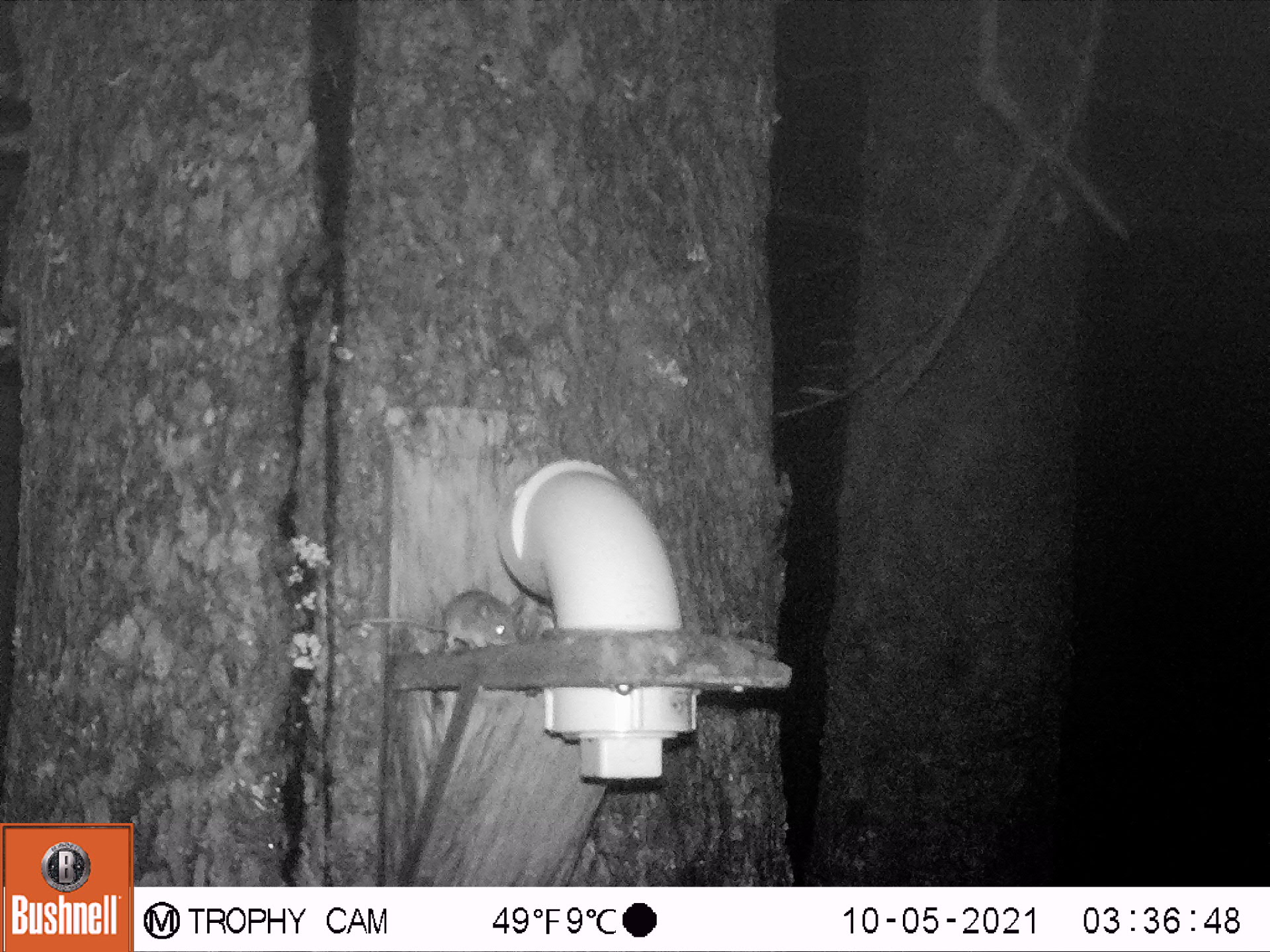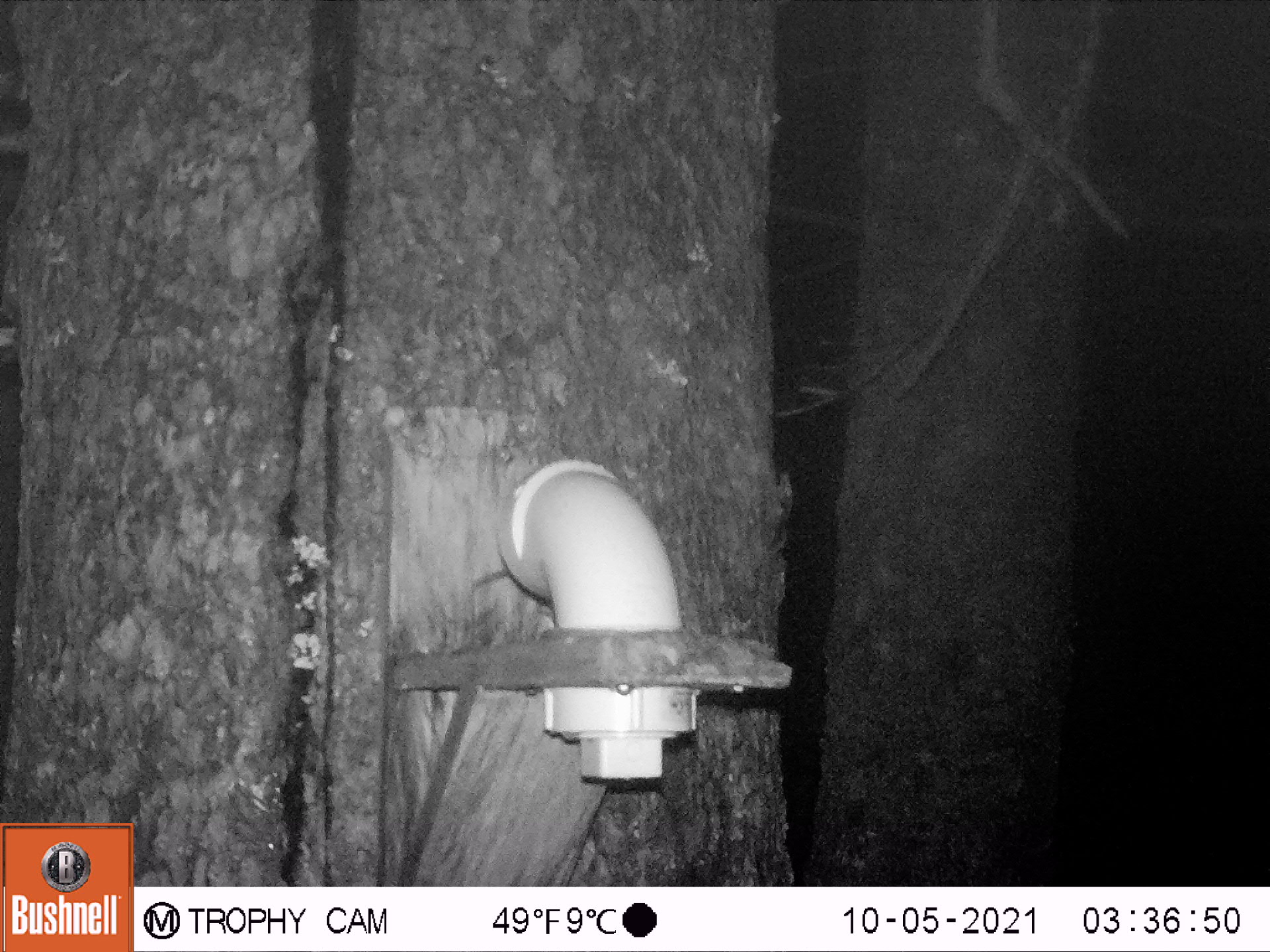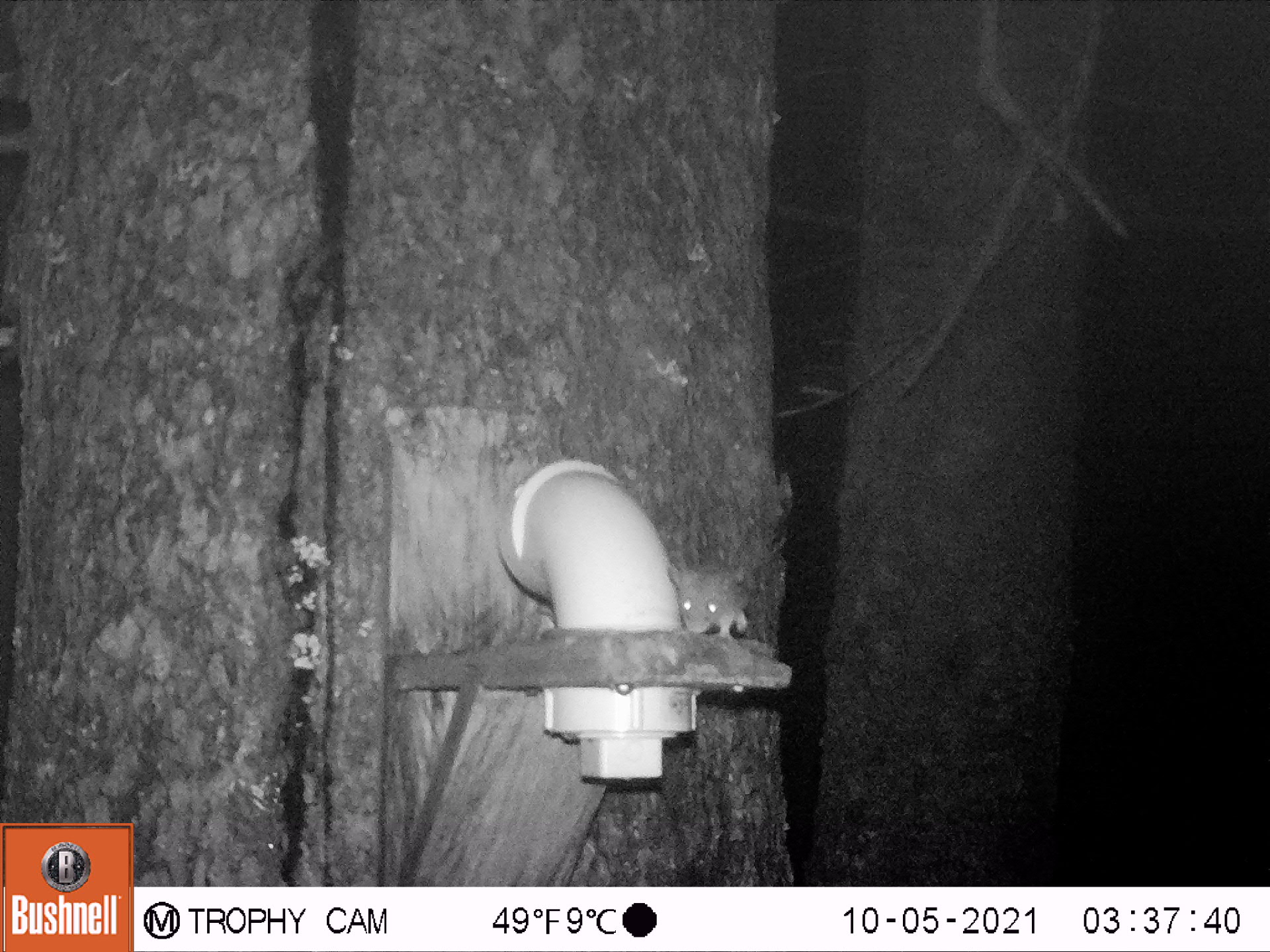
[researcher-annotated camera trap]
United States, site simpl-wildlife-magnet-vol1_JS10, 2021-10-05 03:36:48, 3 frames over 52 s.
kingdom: Animalia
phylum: Chordata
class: Mammalia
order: Rodentia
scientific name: Rodentia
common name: mouse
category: mouse sp.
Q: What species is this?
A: Mouse sp. (mouse) (Rodentia).